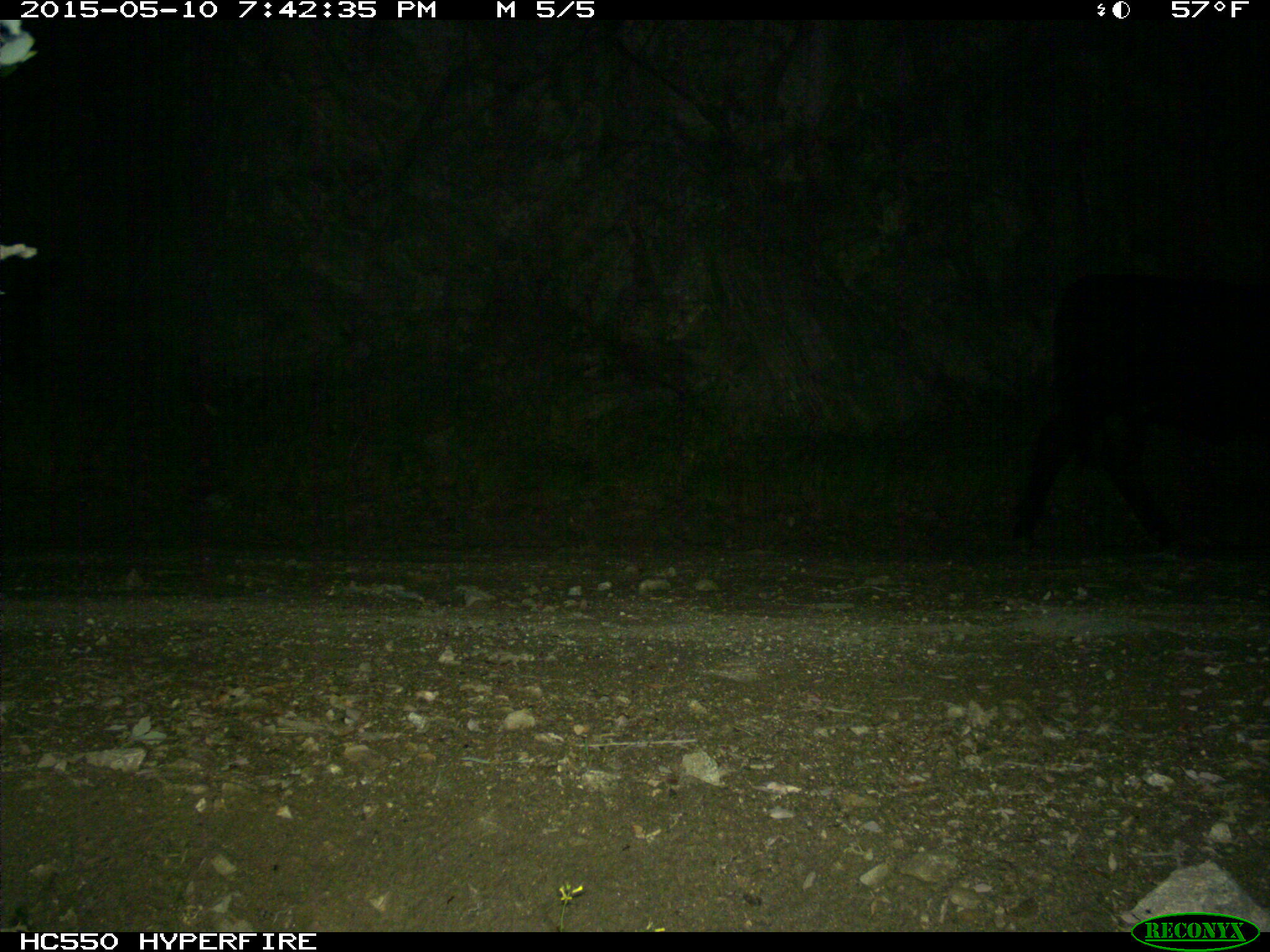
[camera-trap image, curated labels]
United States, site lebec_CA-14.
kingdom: Animalia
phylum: Chordata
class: Mammalia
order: Artiodactyla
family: Bovidae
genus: Bos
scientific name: Bos taurus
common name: domestic cow